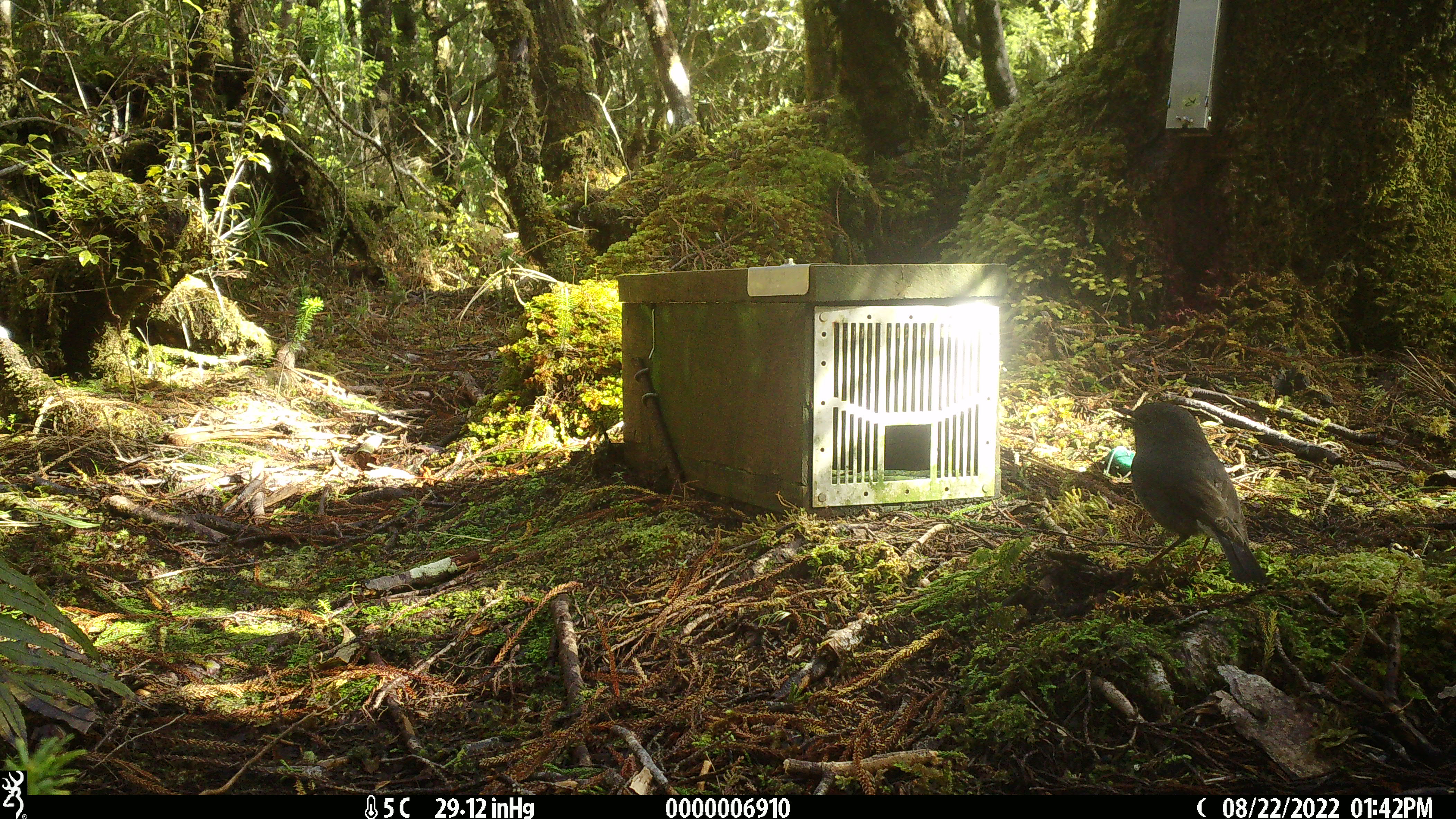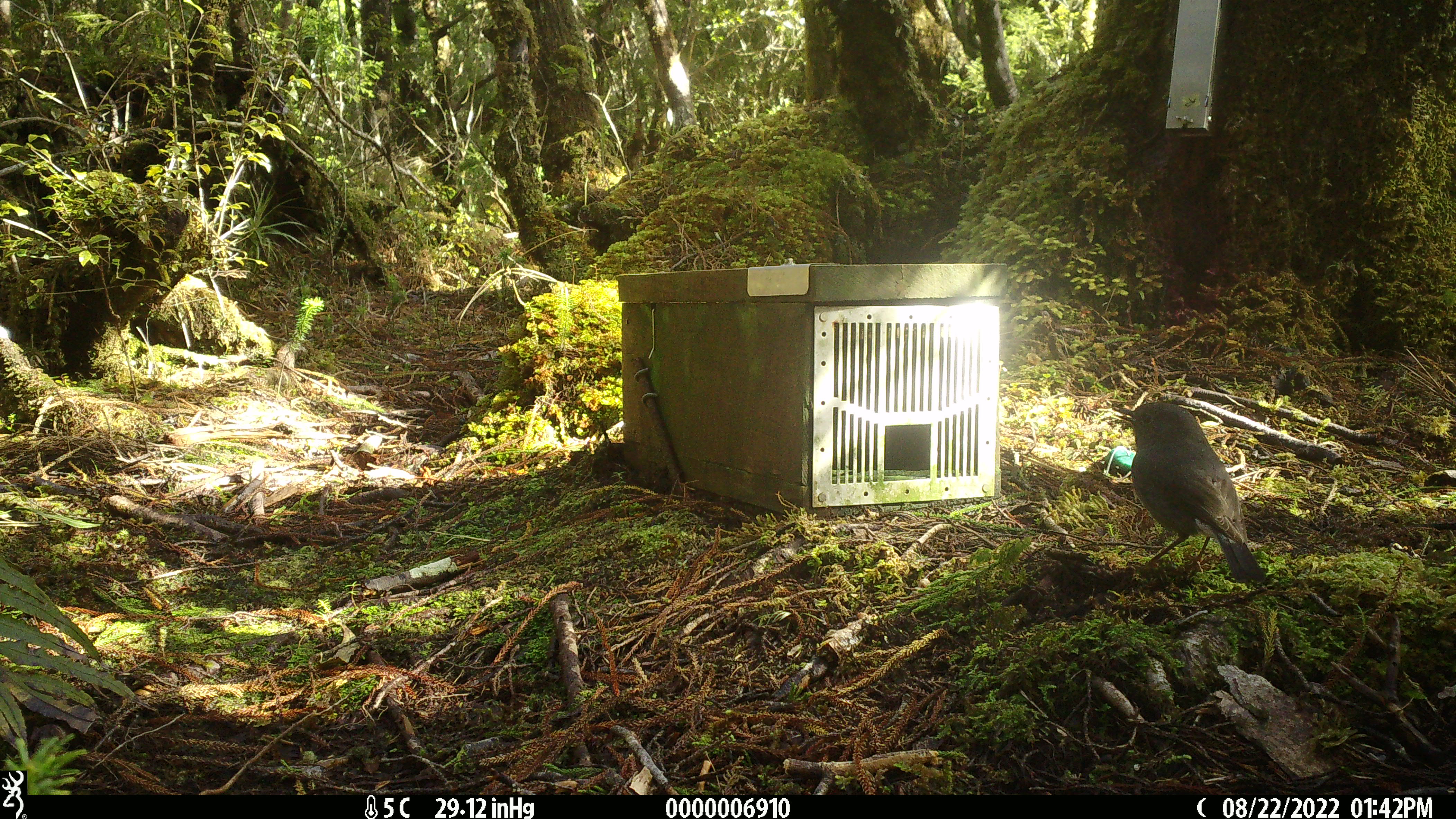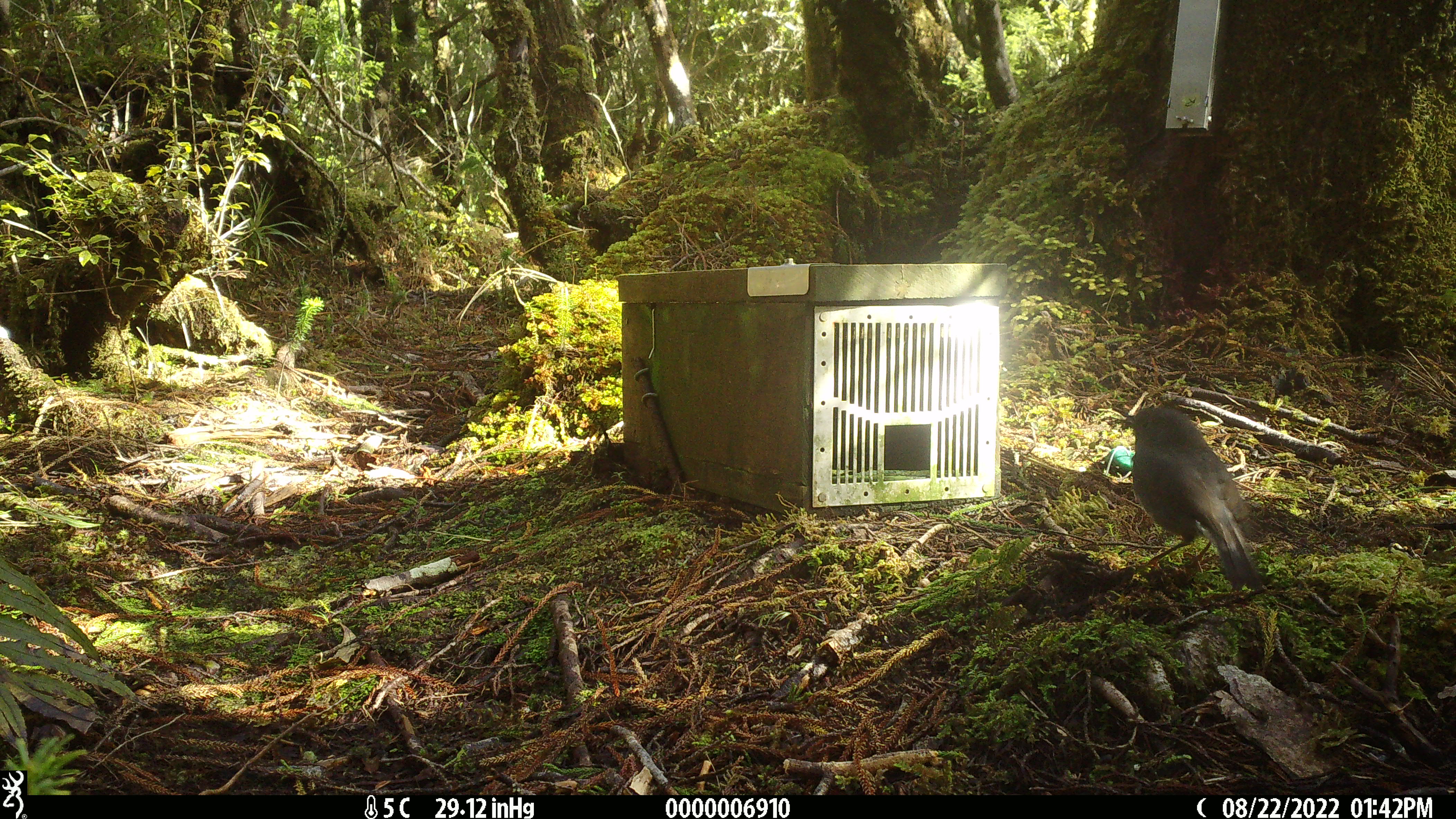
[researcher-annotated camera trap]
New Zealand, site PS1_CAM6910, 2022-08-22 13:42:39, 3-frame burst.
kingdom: Animalia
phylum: Chordata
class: Aves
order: Passeriformes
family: Petroicidae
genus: Petroica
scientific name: Petroica australis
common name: new zealand robin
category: robin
Robin (new zealand robin) (Petroica australis).